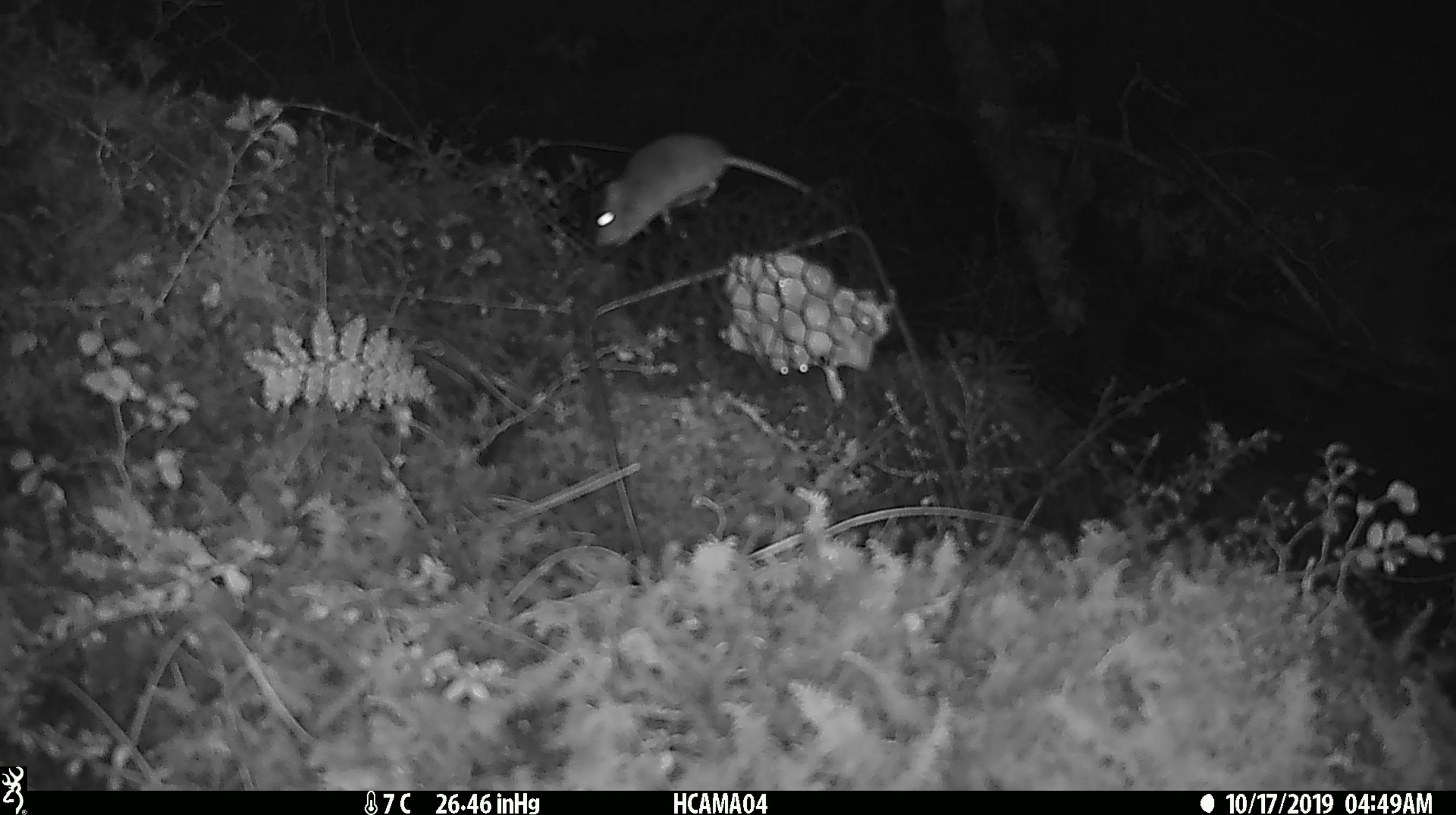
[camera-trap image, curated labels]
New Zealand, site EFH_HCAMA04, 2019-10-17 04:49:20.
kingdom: Animalia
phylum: Chordata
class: Mammalia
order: Rodentia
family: Muridae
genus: Mus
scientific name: Mus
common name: mouse